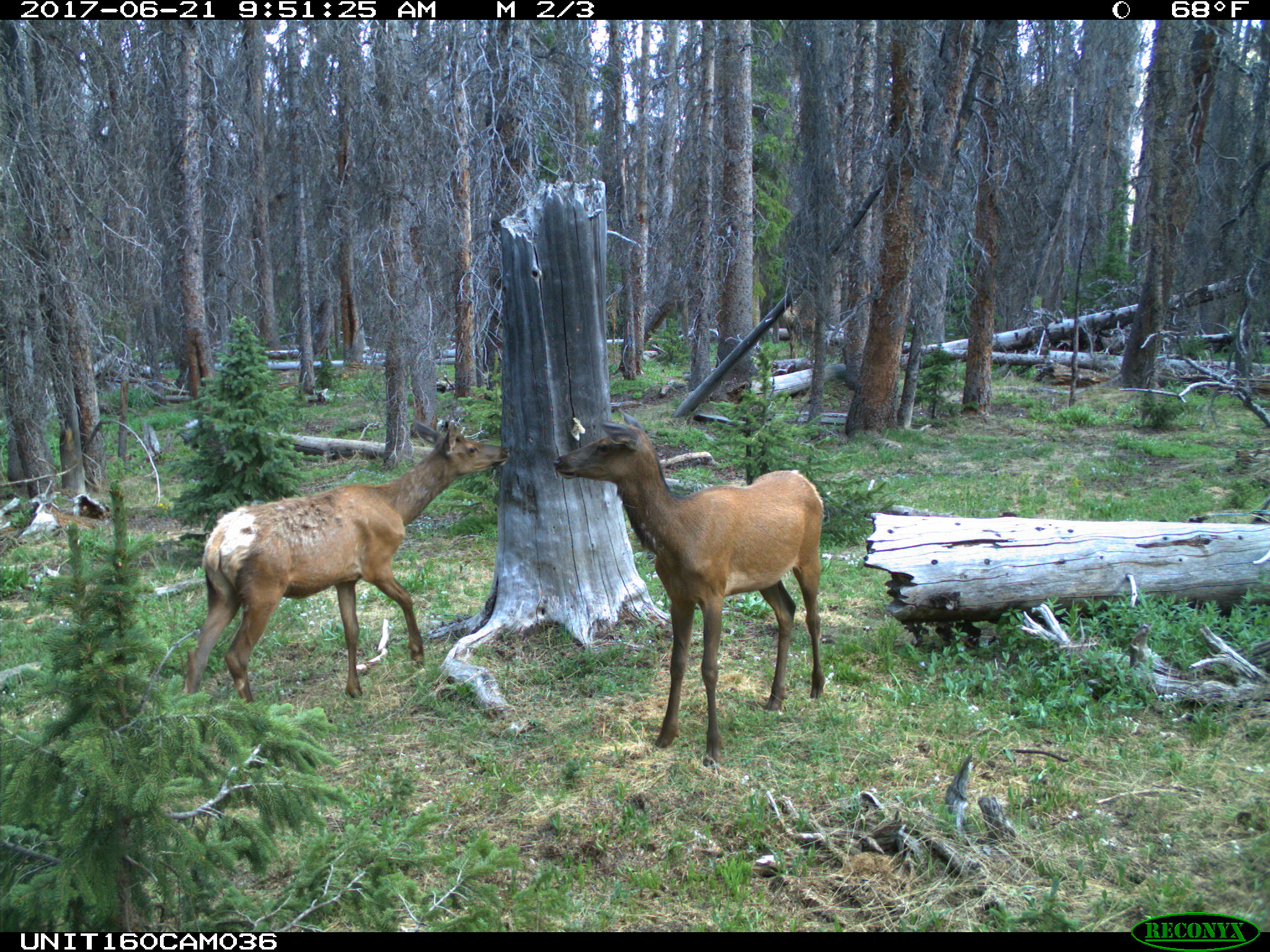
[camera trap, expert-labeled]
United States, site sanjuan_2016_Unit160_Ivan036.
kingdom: Animalia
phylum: Chordata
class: Mammalia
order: Artiodactyla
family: Cervidae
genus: Cervus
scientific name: Cervus elaphus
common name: red deer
Cervus elaphus (red deer).